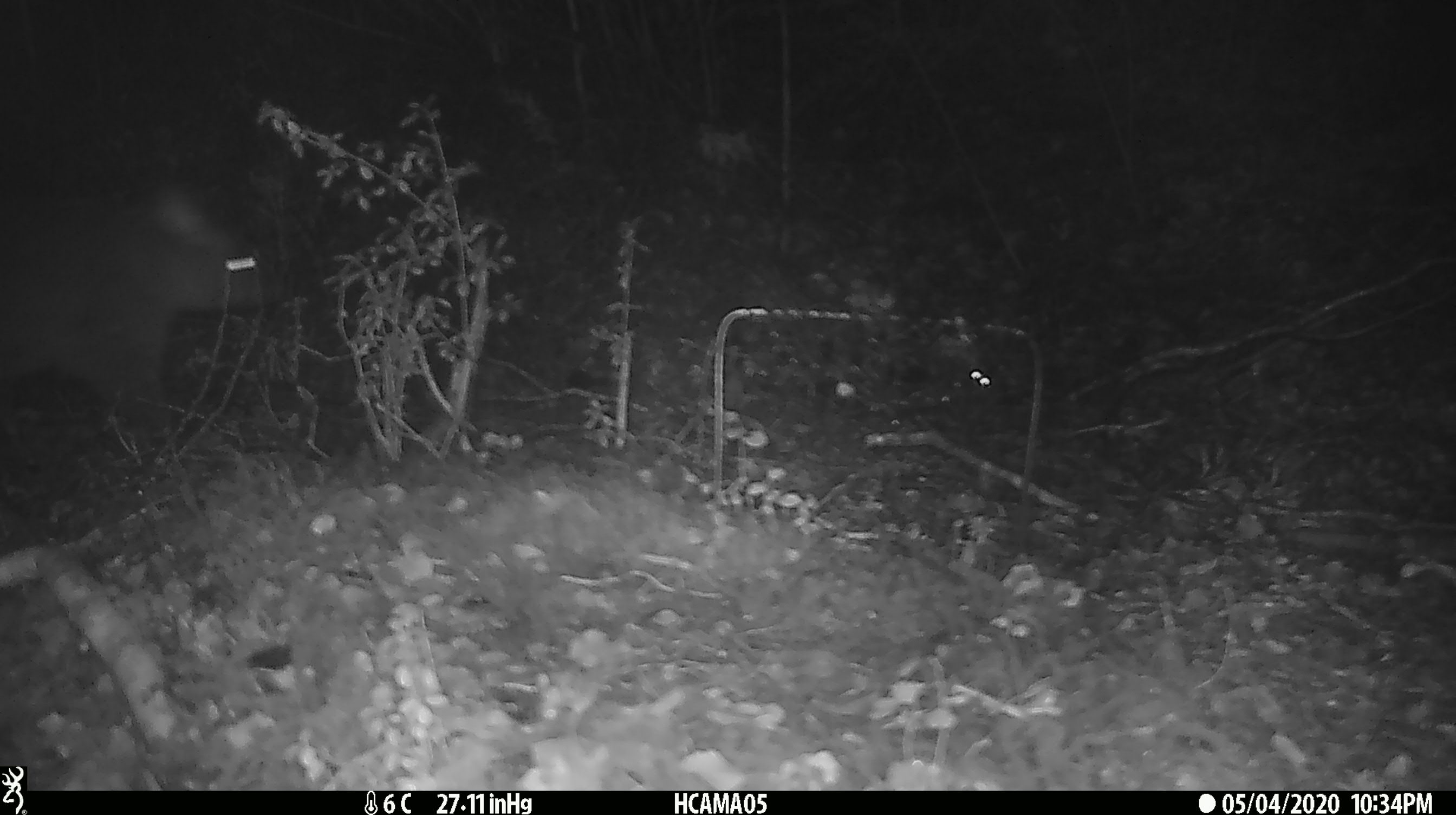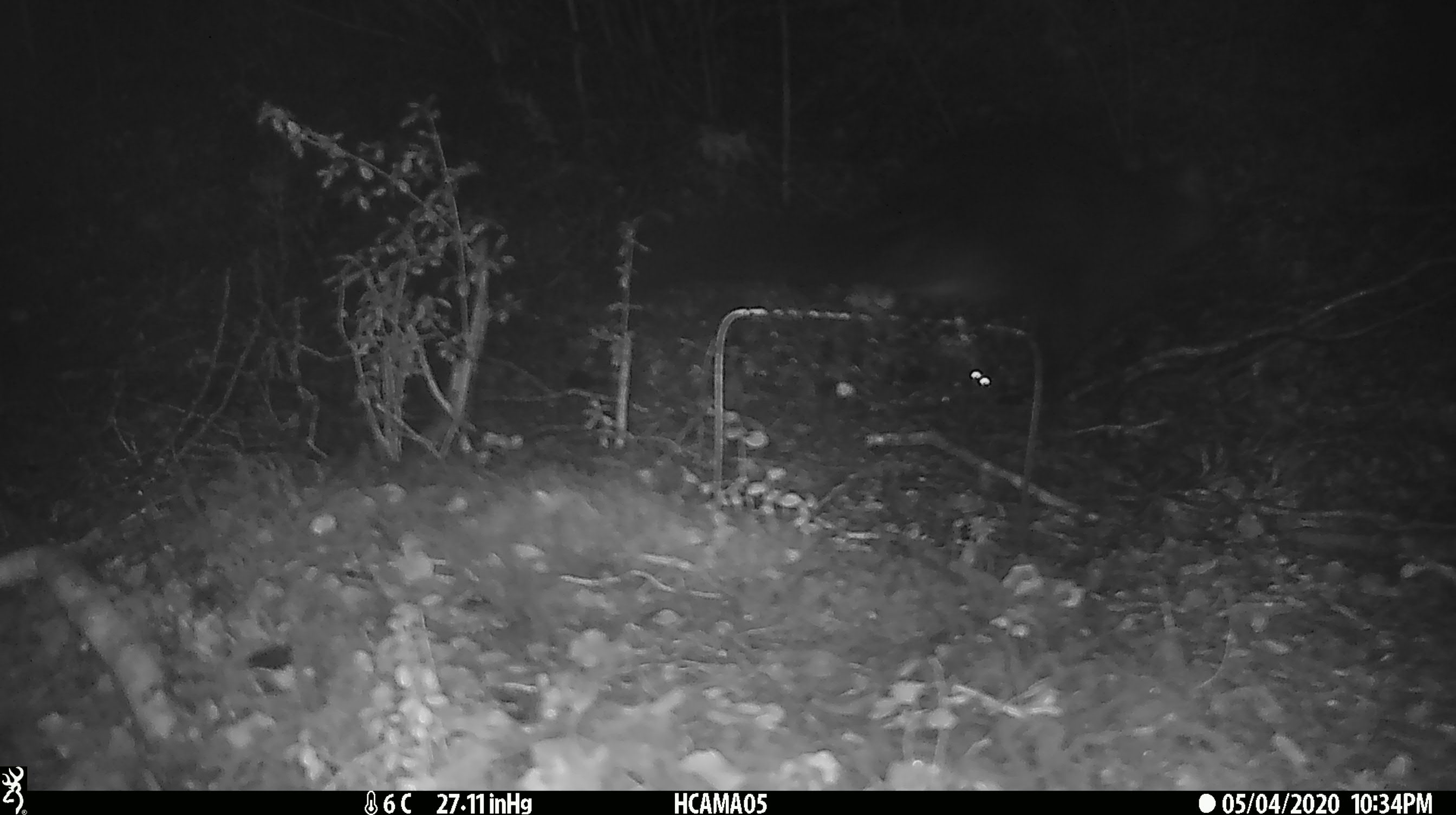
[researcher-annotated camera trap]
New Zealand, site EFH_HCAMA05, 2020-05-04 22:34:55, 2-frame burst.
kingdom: Animalia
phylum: Chordata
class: Mammalia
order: Diprotodontia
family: Phalangeridae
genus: Trichosurus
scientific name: Trichosurus vulpecula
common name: common brushtail possum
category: possum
Possum (common brushtail possum) (Trichosurus vulpecula).